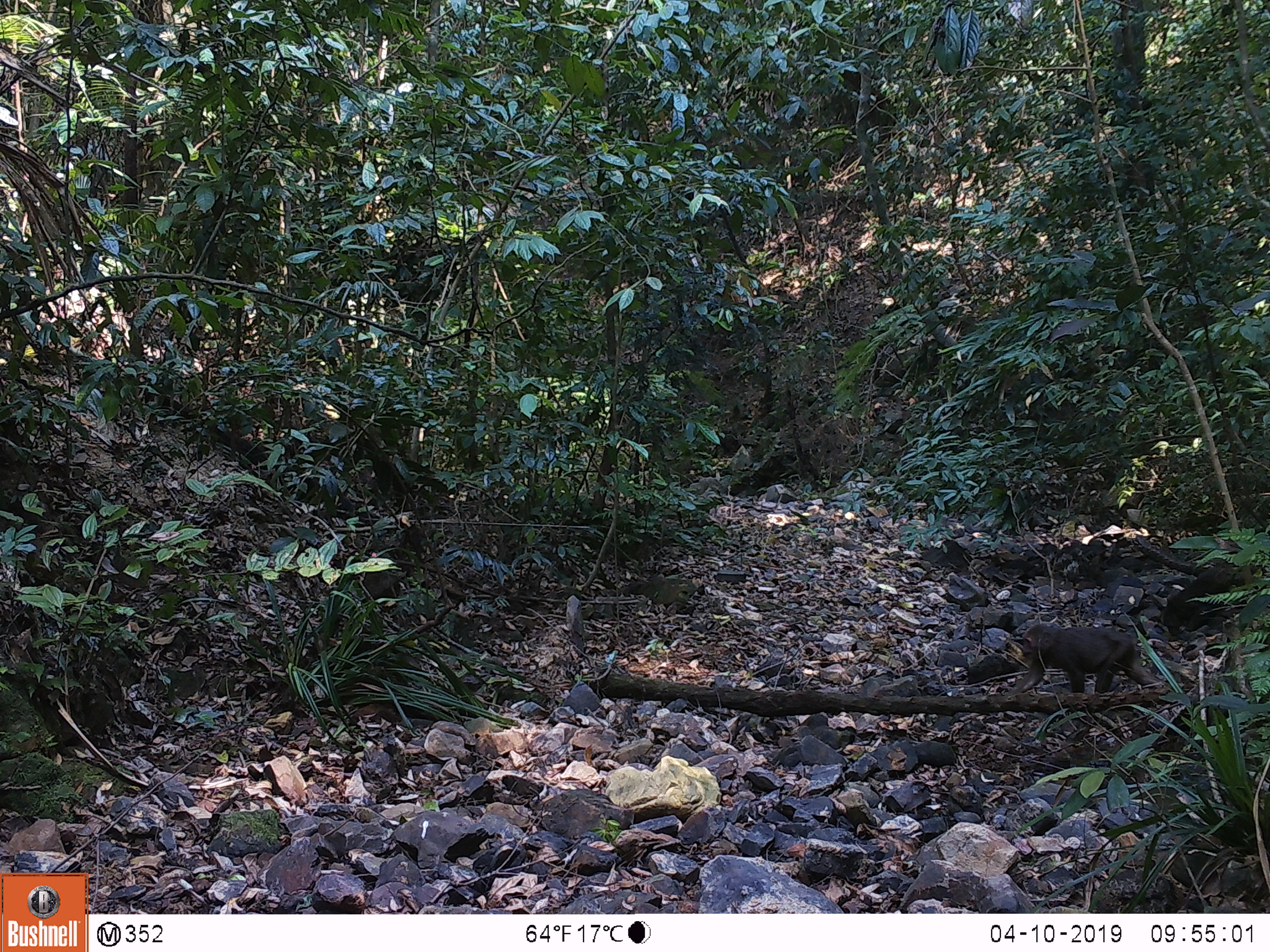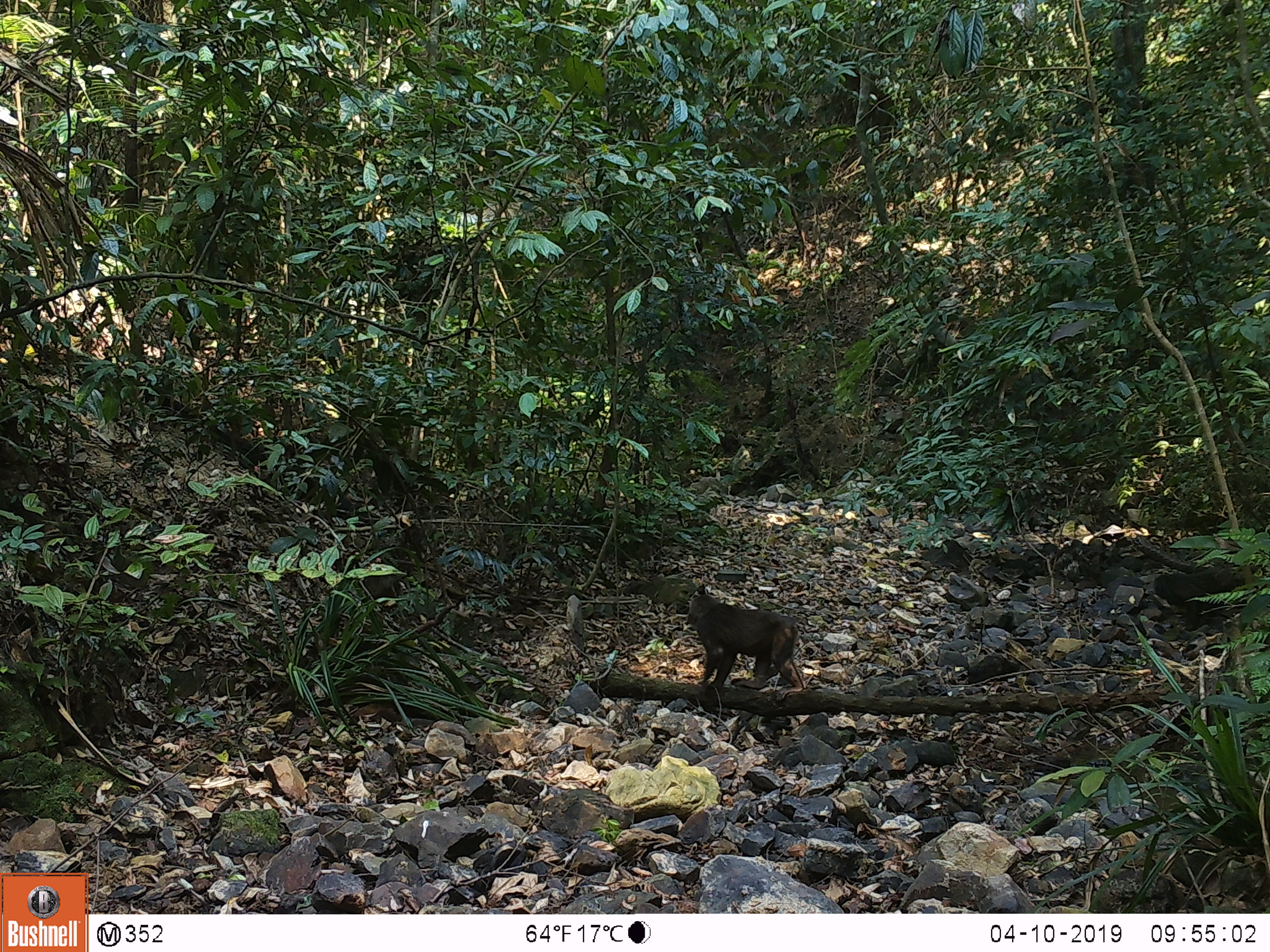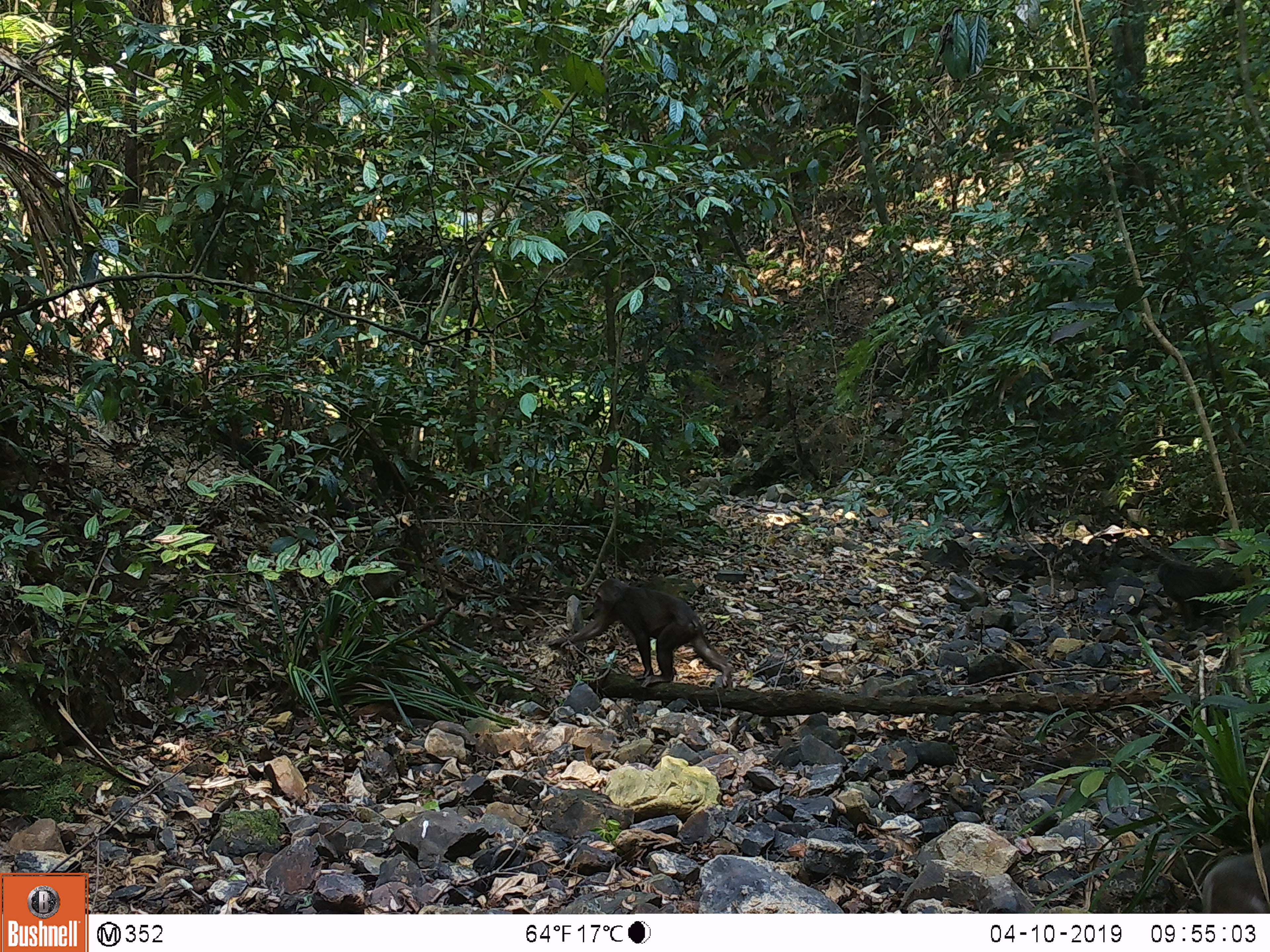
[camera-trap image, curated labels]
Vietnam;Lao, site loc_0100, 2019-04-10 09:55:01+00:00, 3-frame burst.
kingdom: Animalia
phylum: Chordata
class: Mammalia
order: Primates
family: Cercopithecidae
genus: Macaca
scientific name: Macaca arctoides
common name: stump-tailed macaque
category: stump tailed macaque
Stump tailed macaque (stump-tailed macaque) (Macaca arctoides). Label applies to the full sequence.